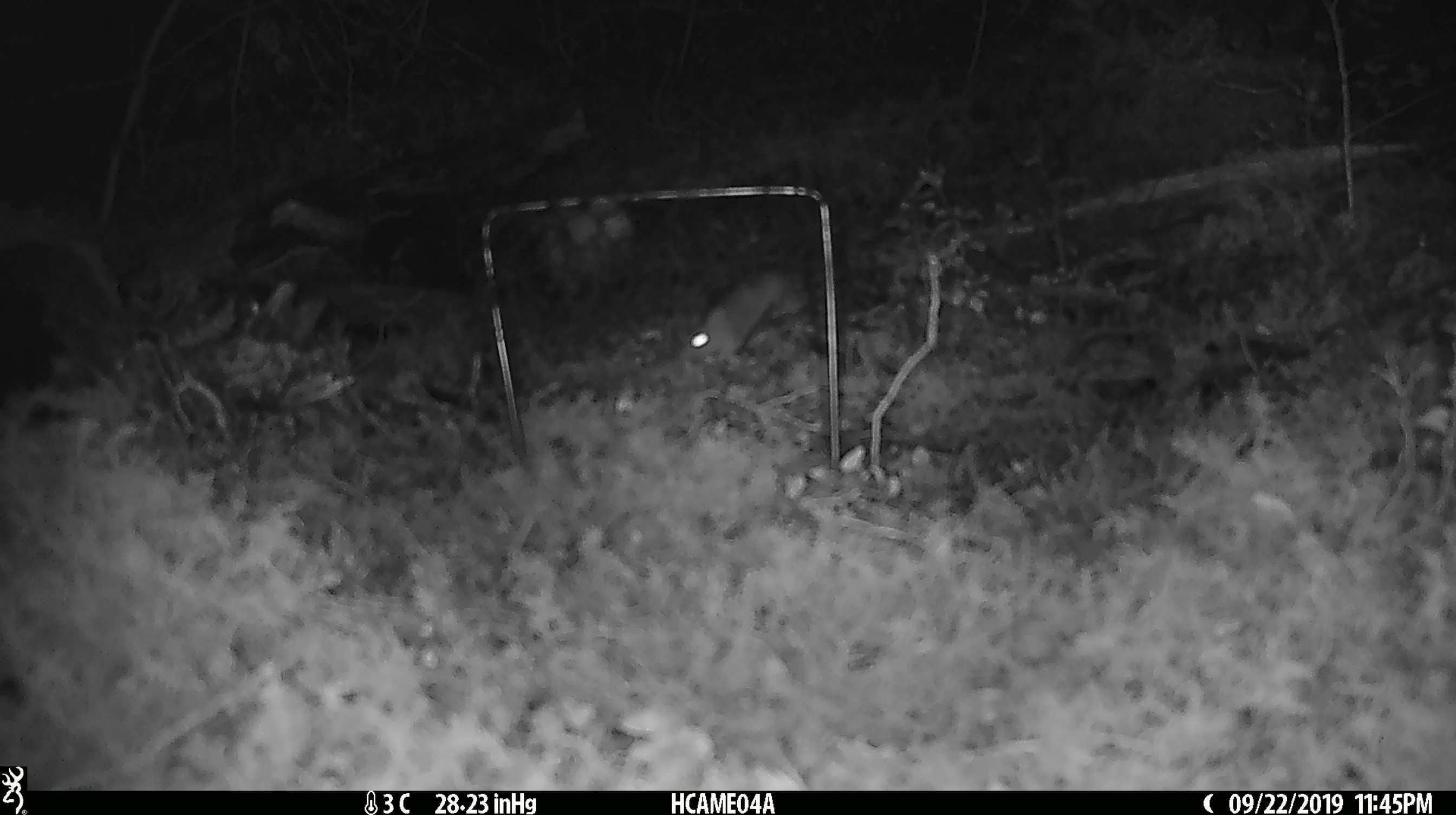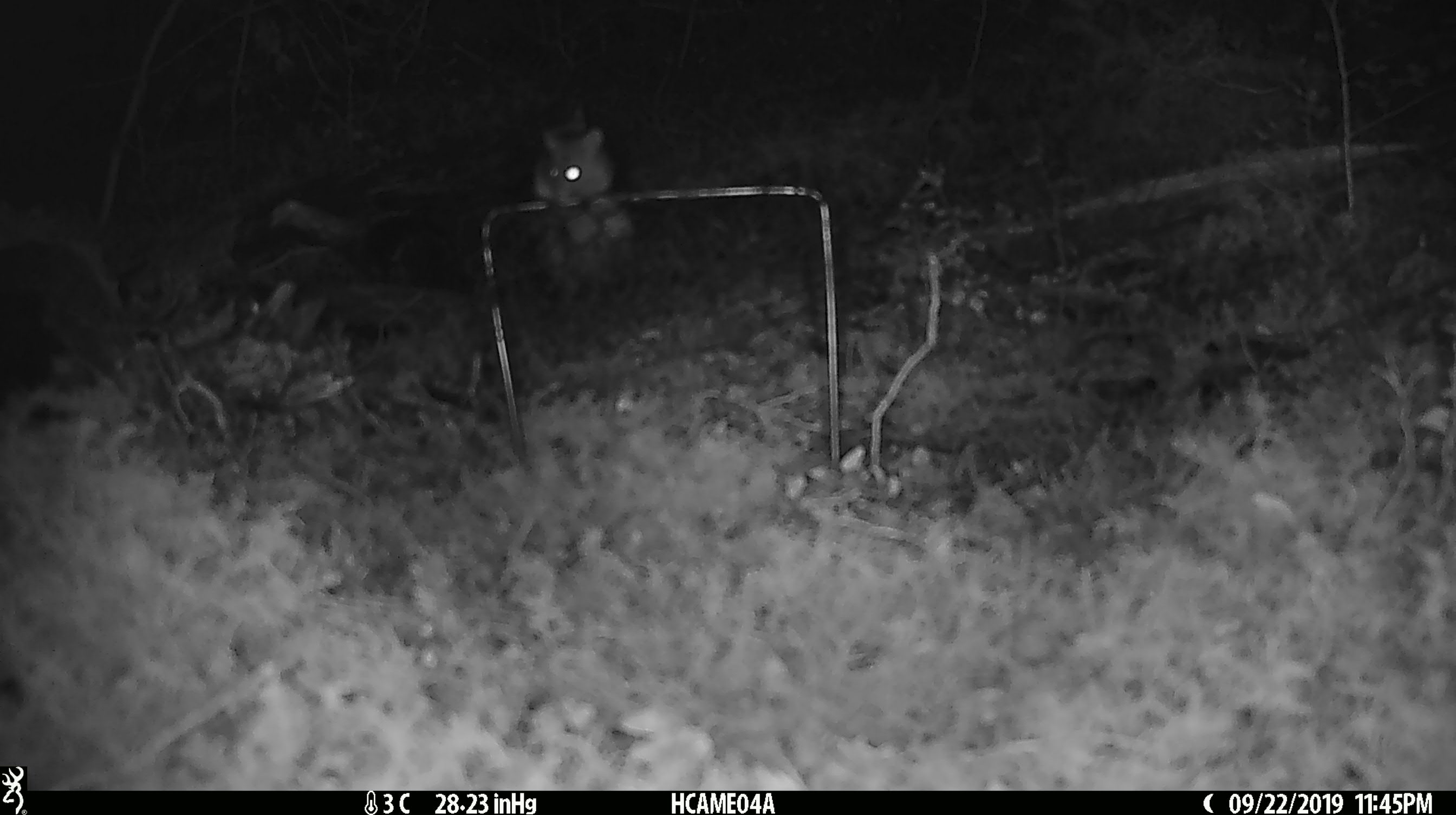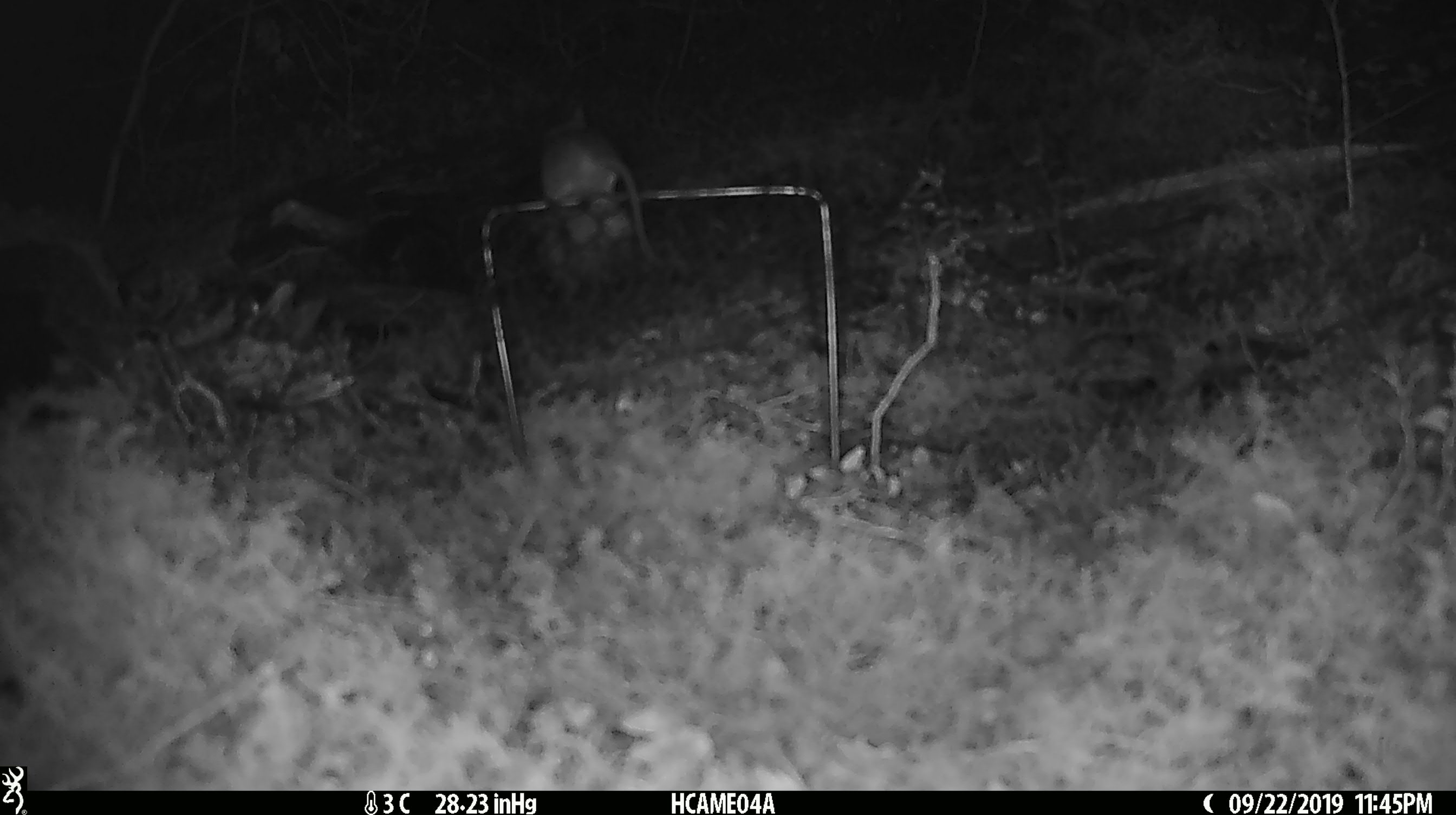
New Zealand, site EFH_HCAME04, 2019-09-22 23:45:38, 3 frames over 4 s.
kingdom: Animalia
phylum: Chordata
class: Mammalia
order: Rodentia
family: Muridae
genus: Mus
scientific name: Mus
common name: mouse